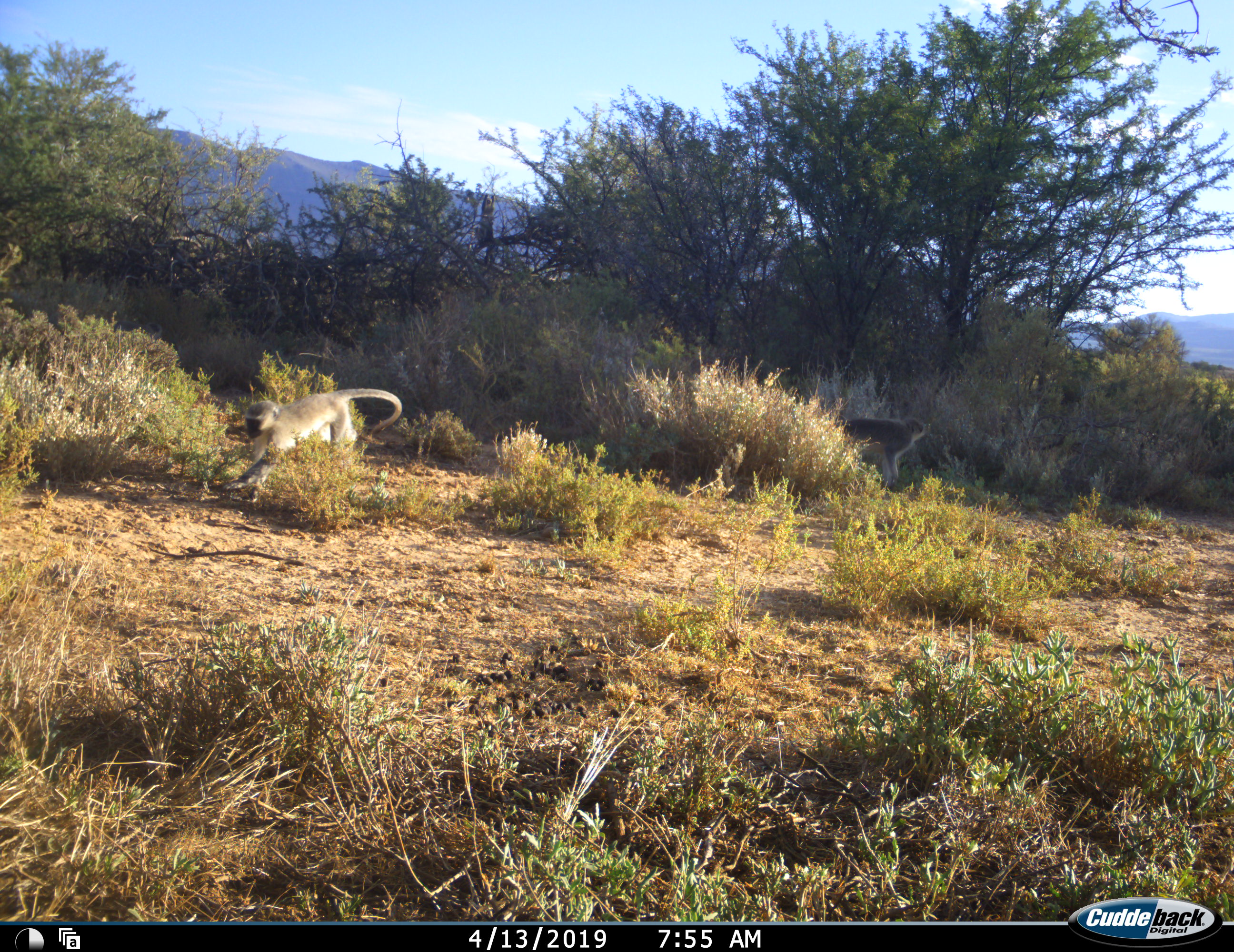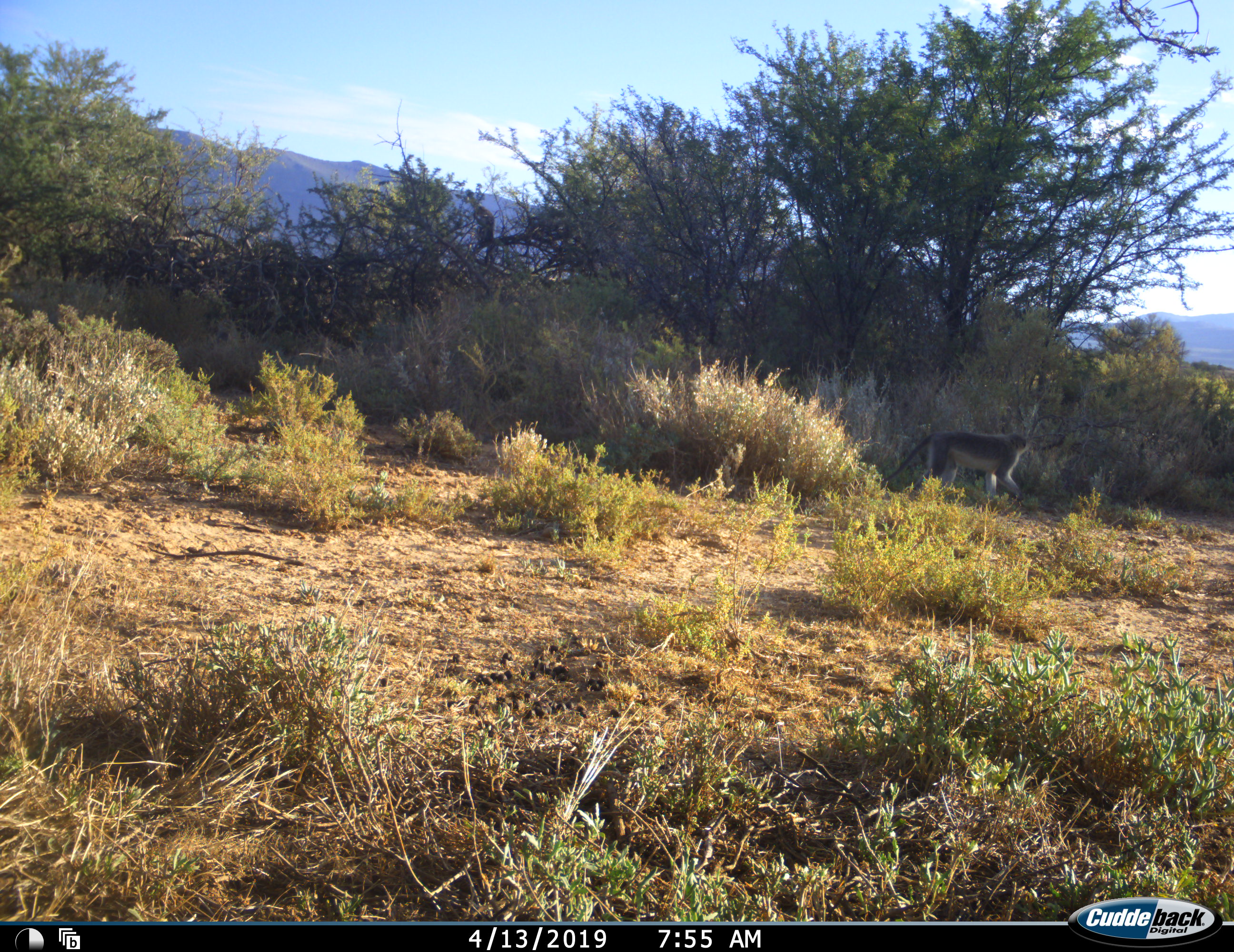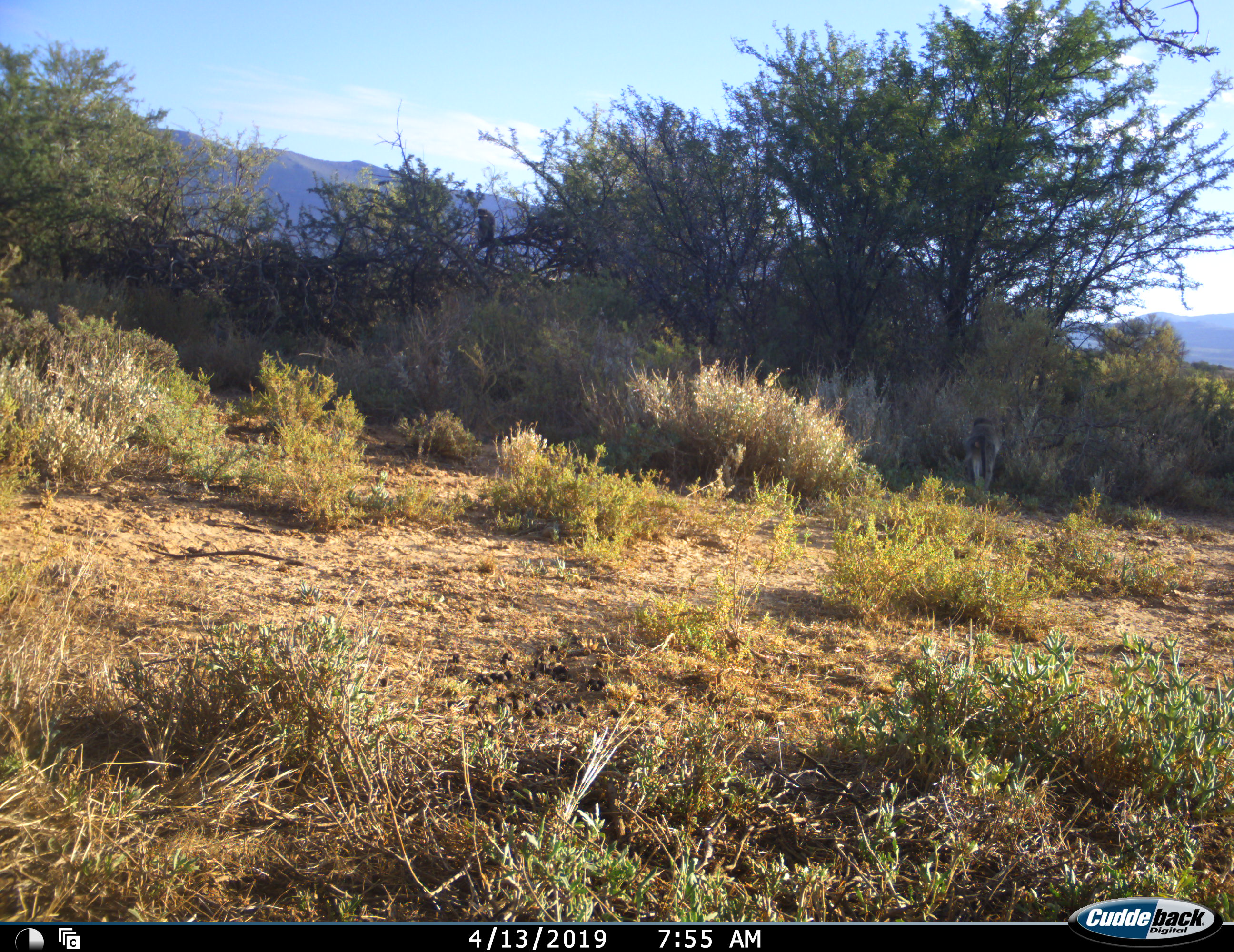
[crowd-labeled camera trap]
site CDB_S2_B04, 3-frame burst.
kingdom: Animalia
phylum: Chordata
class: Mammalia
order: Primates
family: Cercopithecidae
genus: Chlorocebus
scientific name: Chlorocebus pygerythrus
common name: vervet monkey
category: monkeyvervet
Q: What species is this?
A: Monkeyvervet (vervet monkey) (Chlorocebus pygerythrus).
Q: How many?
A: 3.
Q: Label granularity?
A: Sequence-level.